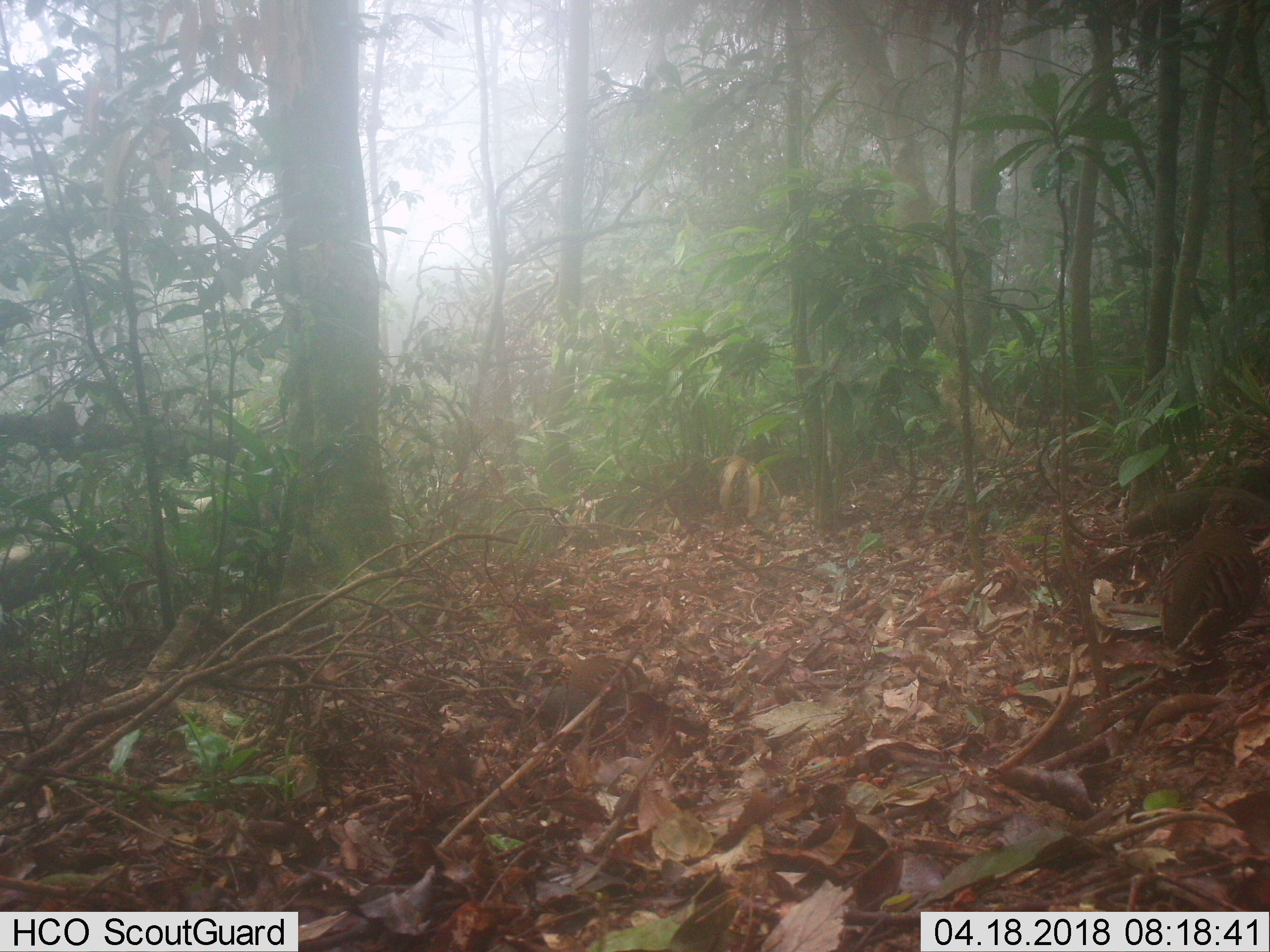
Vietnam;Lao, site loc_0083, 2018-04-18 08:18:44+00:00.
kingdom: Animalia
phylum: Chordata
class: Aves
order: Galliformes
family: Phasianidae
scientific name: Phasianidae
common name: partridge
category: unidentified partridge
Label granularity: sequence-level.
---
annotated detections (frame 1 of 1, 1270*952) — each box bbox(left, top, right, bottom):
unidentified partridge: bbox(1154, 490, 1267, 658)